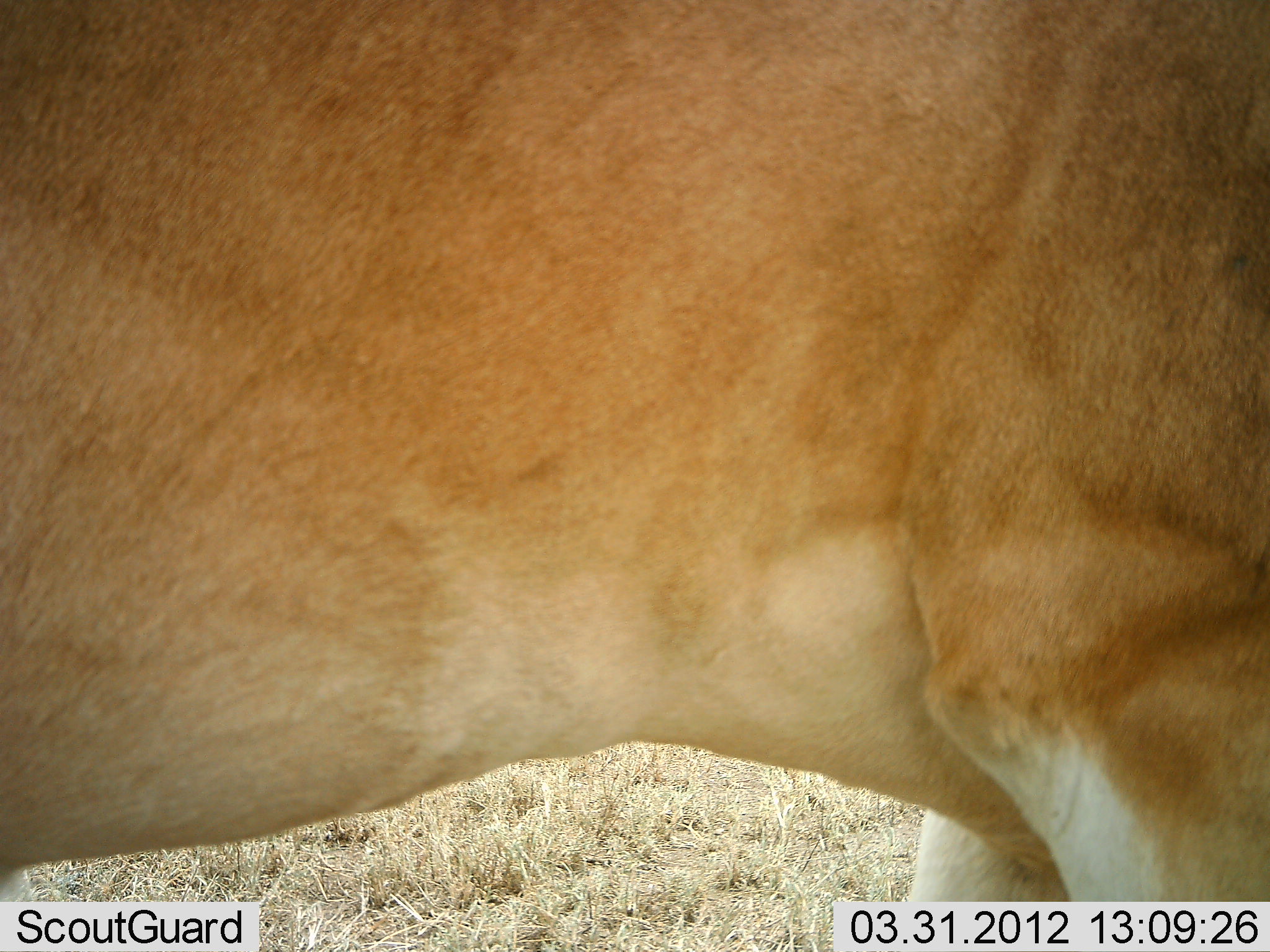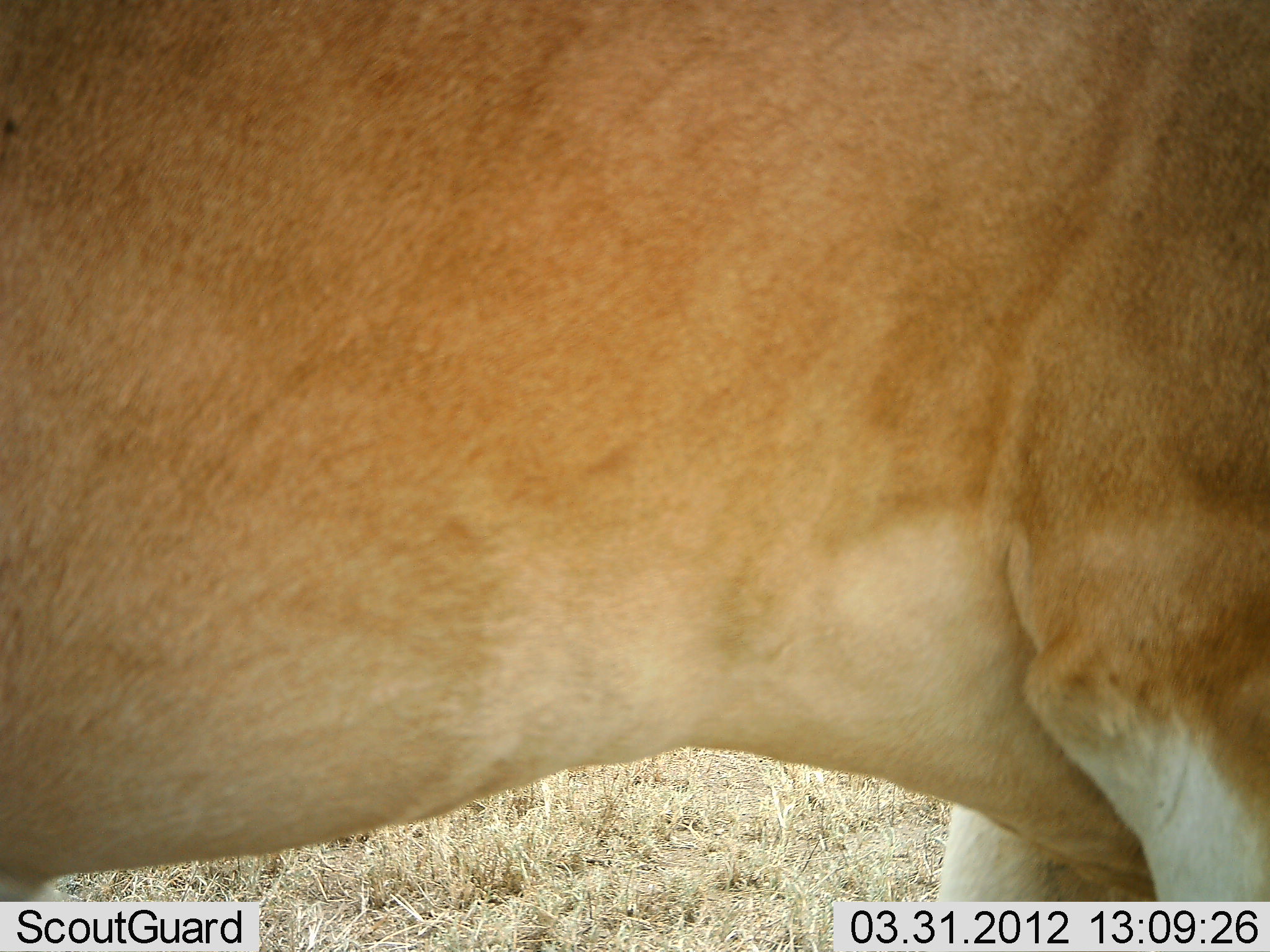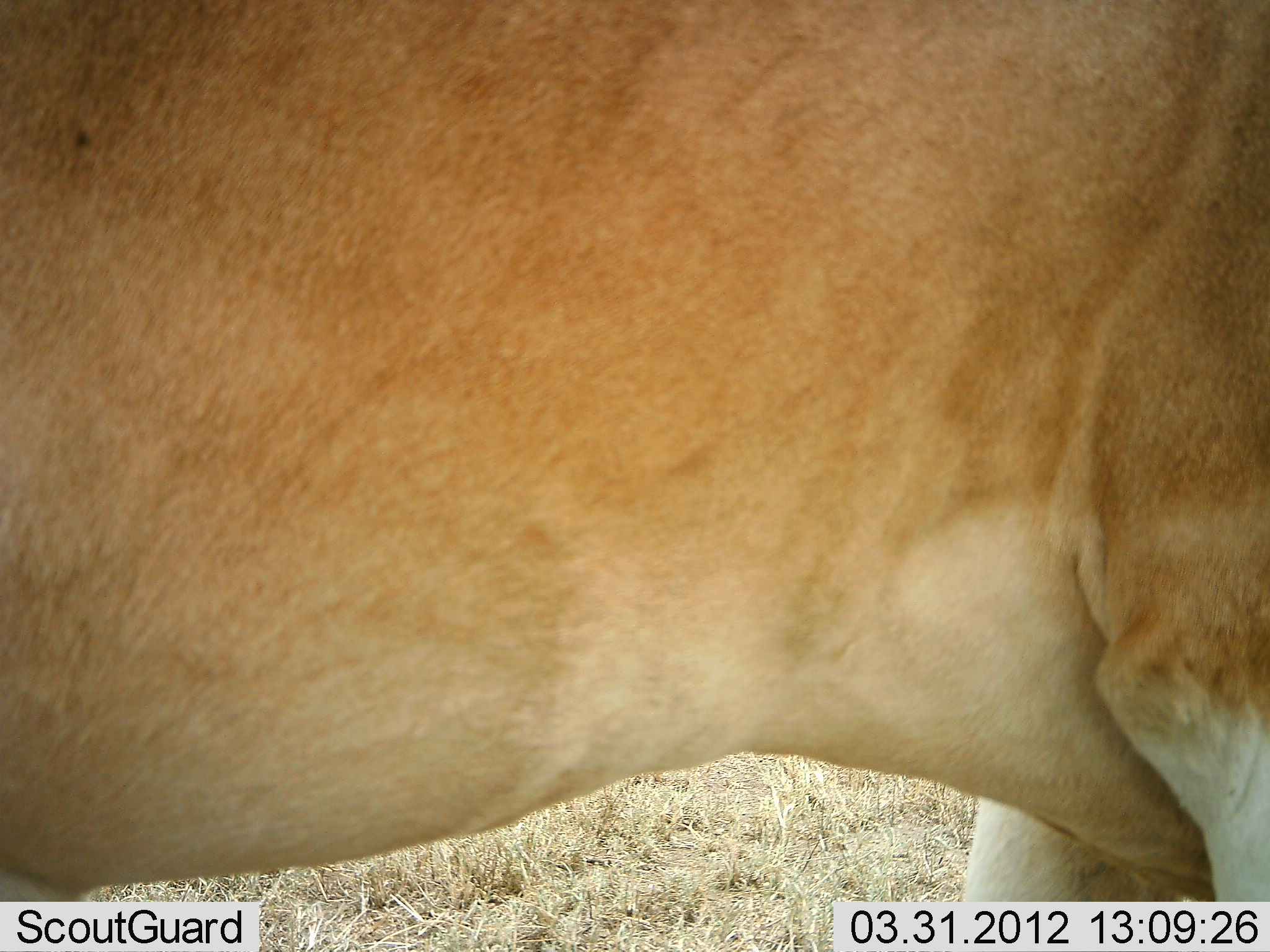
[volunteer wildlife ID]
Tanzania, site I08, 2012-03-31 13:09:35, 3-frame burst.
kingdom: Animalia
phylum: Chordata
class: Mammalia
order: Artiodactyla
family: Bovidae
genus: Alcelaphus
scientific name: Alcelaphus buselaphus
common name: hartebeest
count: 1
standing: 90%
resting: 0%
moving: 10%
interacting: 0%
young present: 0%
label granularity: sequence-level